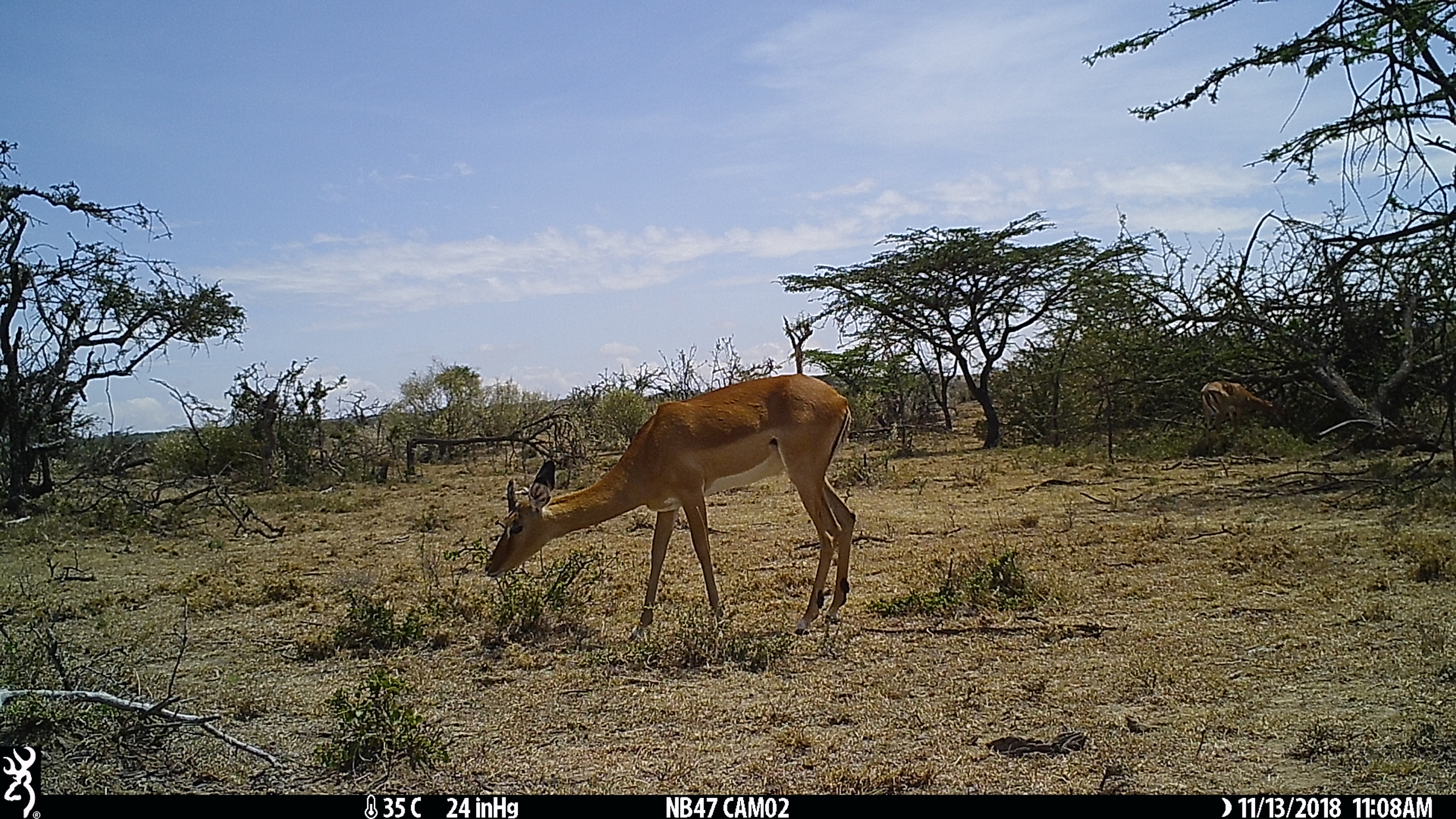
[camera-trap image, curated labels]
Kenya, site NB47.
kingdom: Animalia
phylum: Chordata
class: Mammalia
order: Artiodactyla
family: Bovidae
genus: Aepyceros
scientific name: Aepyceros melampus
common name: impala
Impala (Aepyceros melampus).